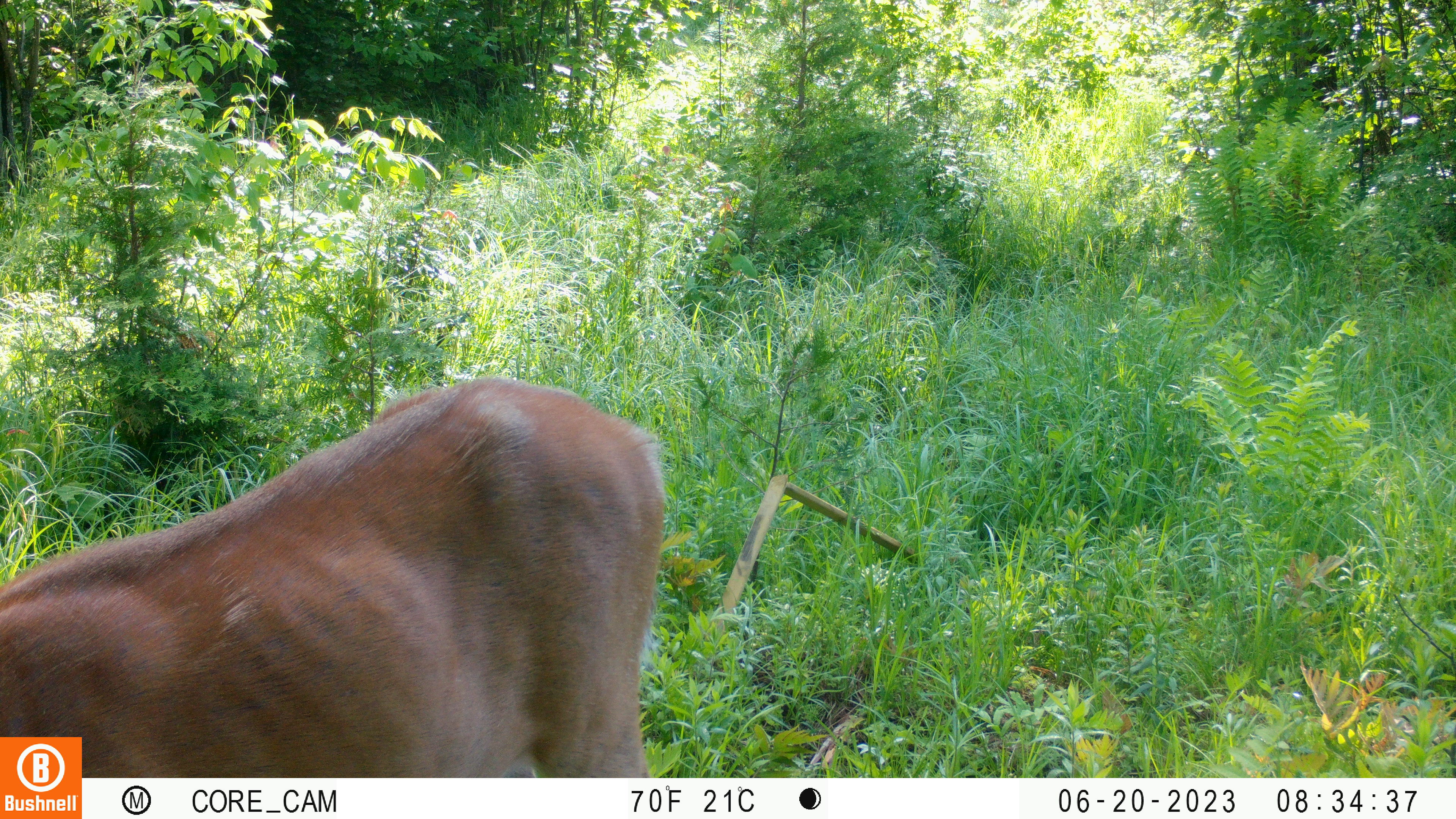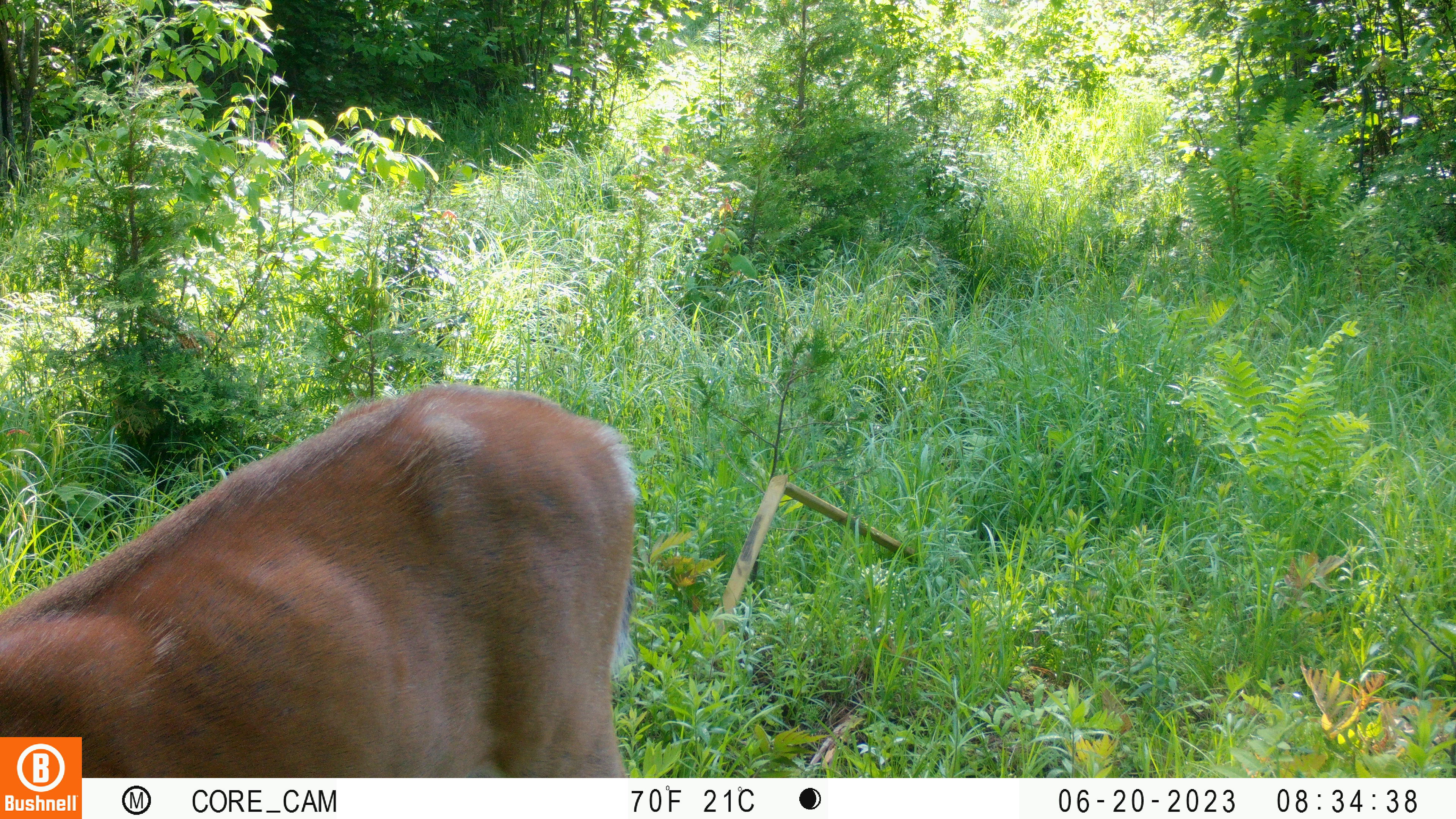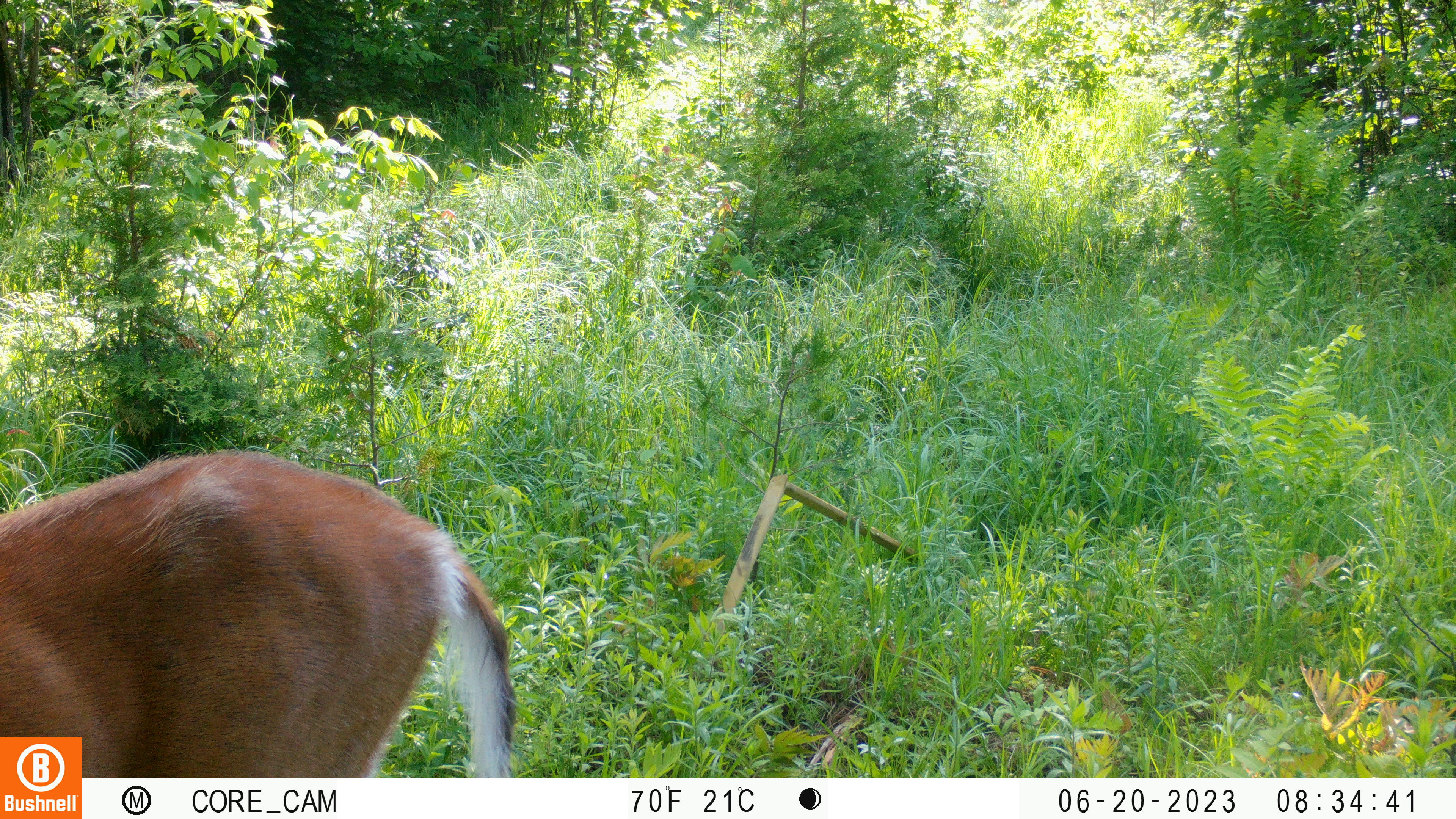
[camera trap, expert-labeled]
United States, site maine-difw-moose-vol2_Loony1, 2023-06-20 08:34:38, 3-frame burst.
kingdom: Animalia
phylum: Chordata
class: Mammalia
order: Artiodactyla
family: Cervidae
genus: Odocoileus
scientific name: Odocoileus virginianus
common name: white-tailed deer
White-tailed deer (Odocoileus virginianus).